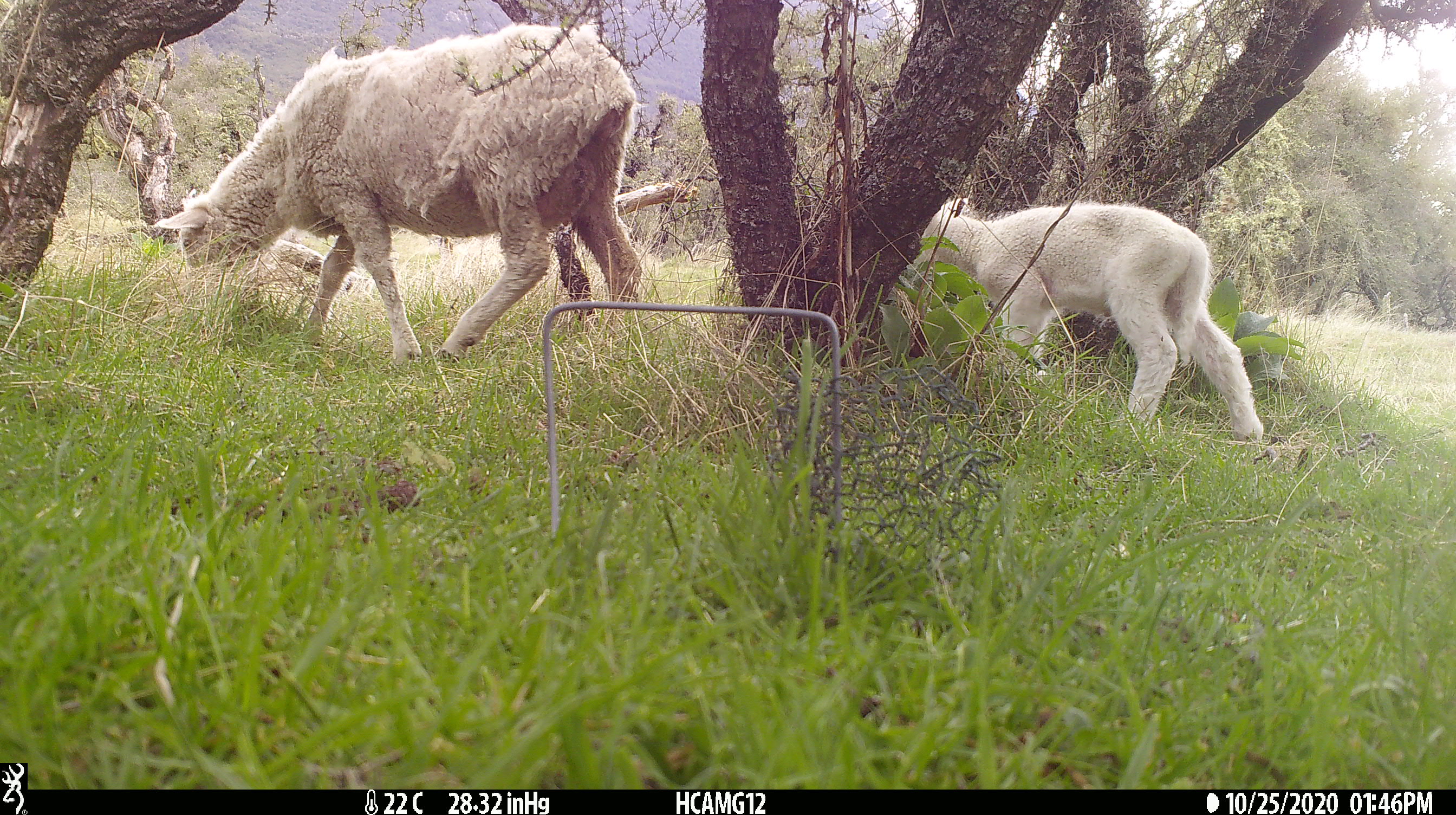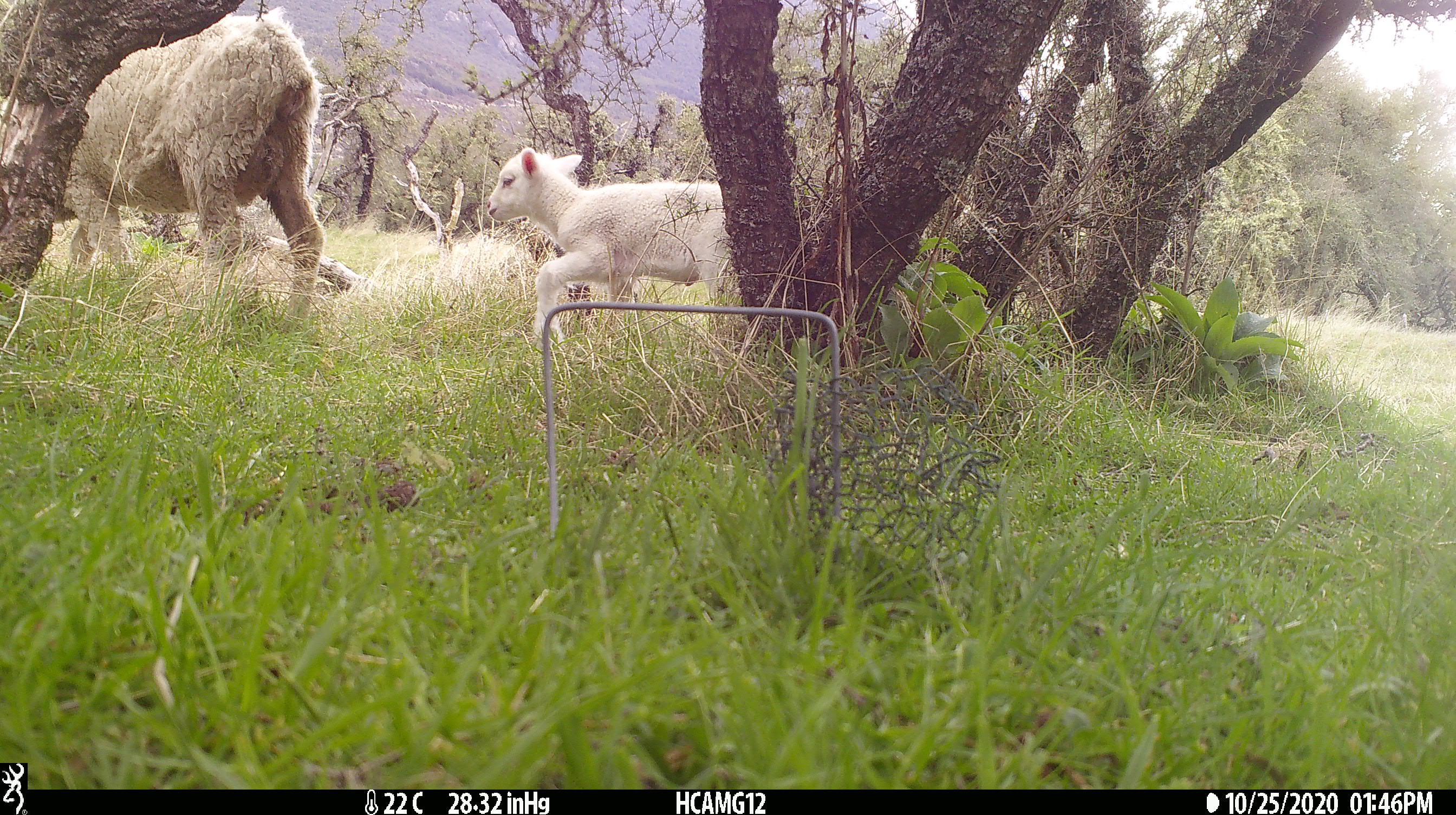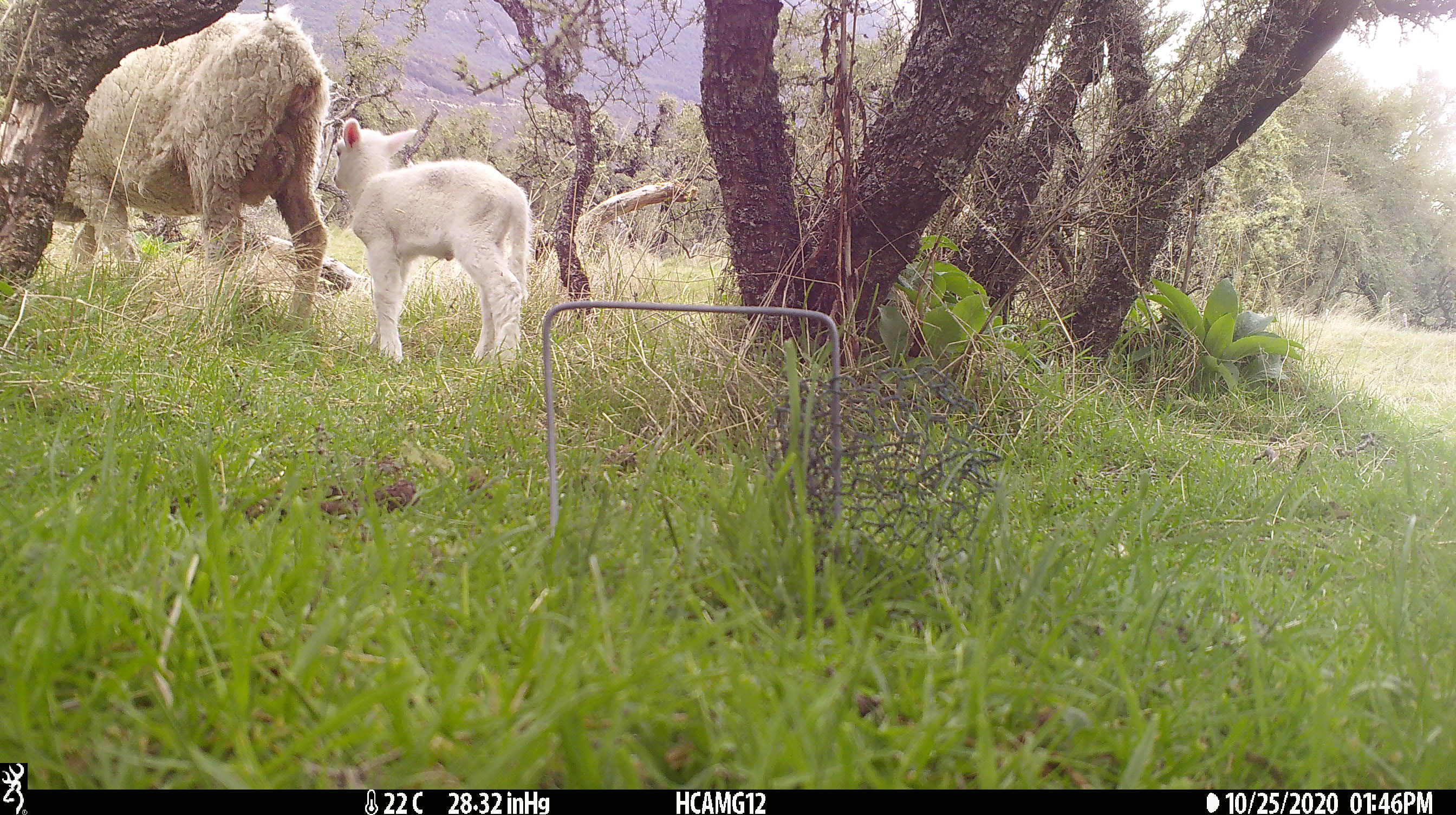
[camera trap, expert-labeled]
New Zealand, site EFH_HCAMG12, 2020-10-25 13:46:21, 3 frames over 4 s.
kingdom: Animalia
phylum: Chordata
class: Mammalia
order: Artiodactyla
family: Bovidae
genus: Ovis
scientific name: Ovis aries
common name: domestic sheep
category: sheep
Sheep (domestic sheep) (Ovis aries).